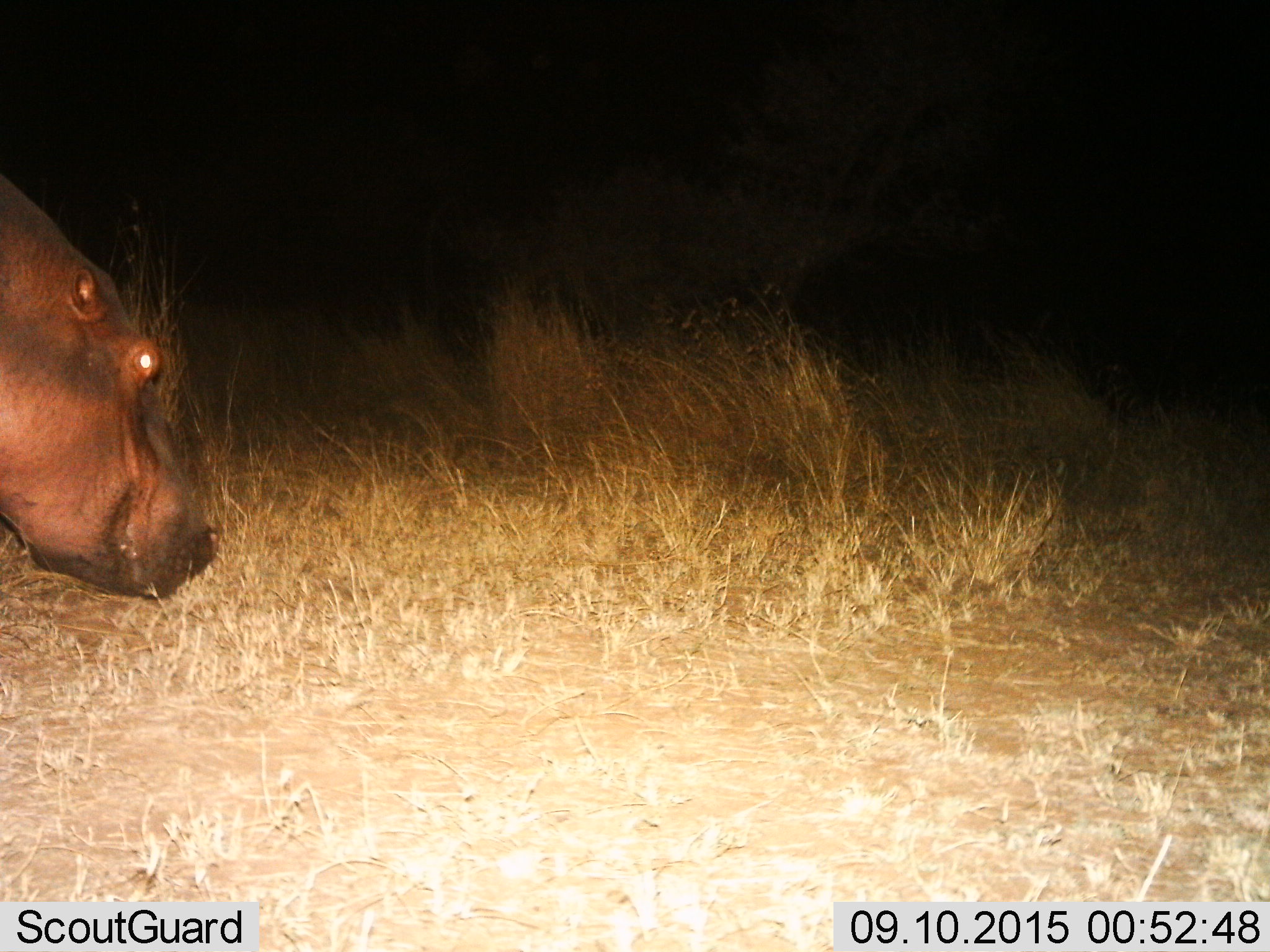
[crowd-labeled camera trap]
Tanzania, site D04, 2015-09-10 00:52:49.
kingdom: Animalia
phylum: Chordata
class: Mammalia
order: Artiodactyla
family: Hippopotamidae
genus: Hippopotamus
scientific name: Hippopotamus amphibius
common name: hippopotamus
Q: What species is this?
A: Hippopotamus (Hippopotamus amphibius).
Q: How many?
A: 1.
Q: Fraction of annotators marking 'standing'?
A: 29%.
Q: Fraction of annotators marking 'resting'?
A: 0%.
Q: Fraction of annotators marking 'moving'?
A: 41%.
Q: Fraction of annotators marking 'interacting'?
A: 0%.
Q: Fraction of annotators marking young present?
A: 0%.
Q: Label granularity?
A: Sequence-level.